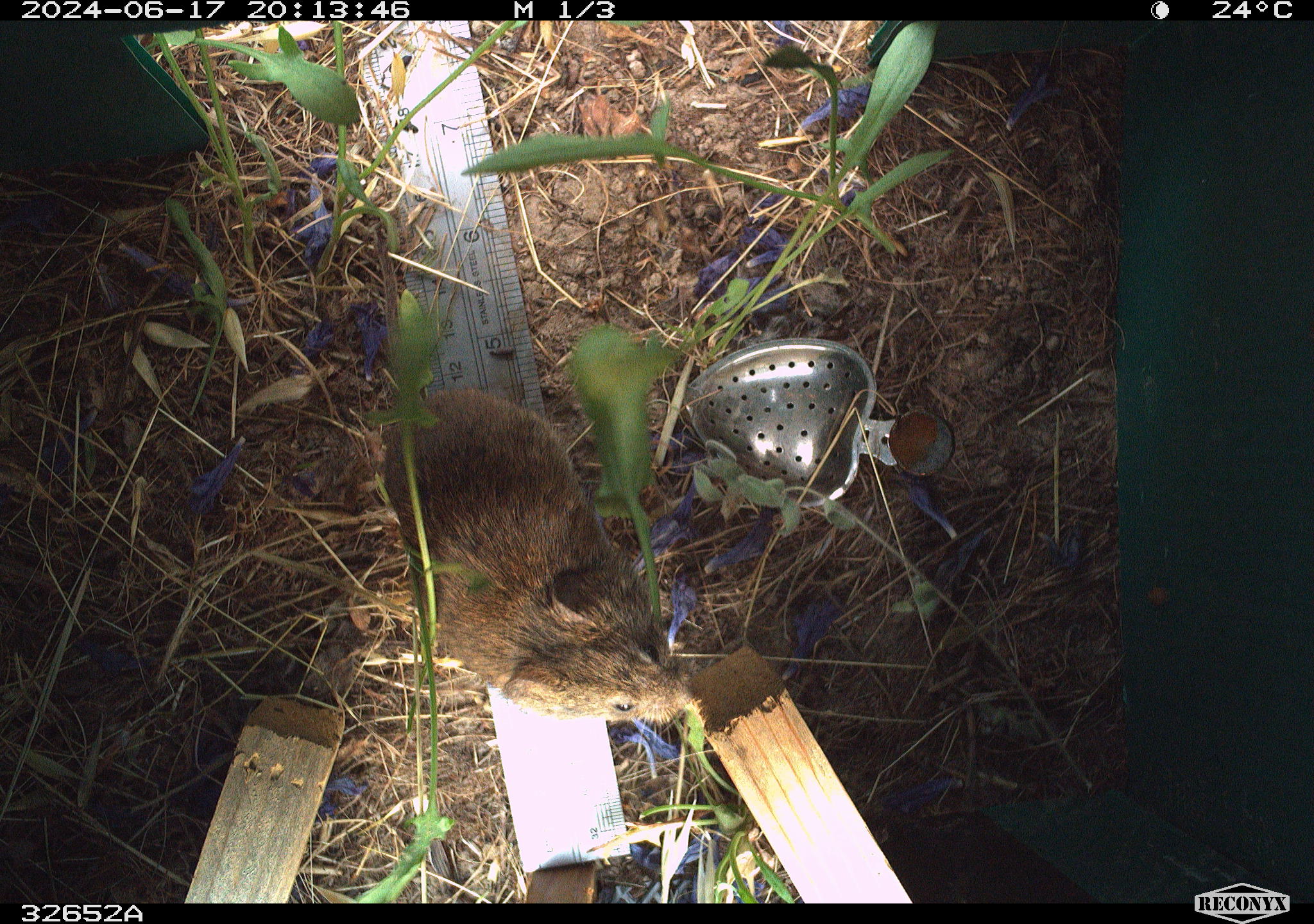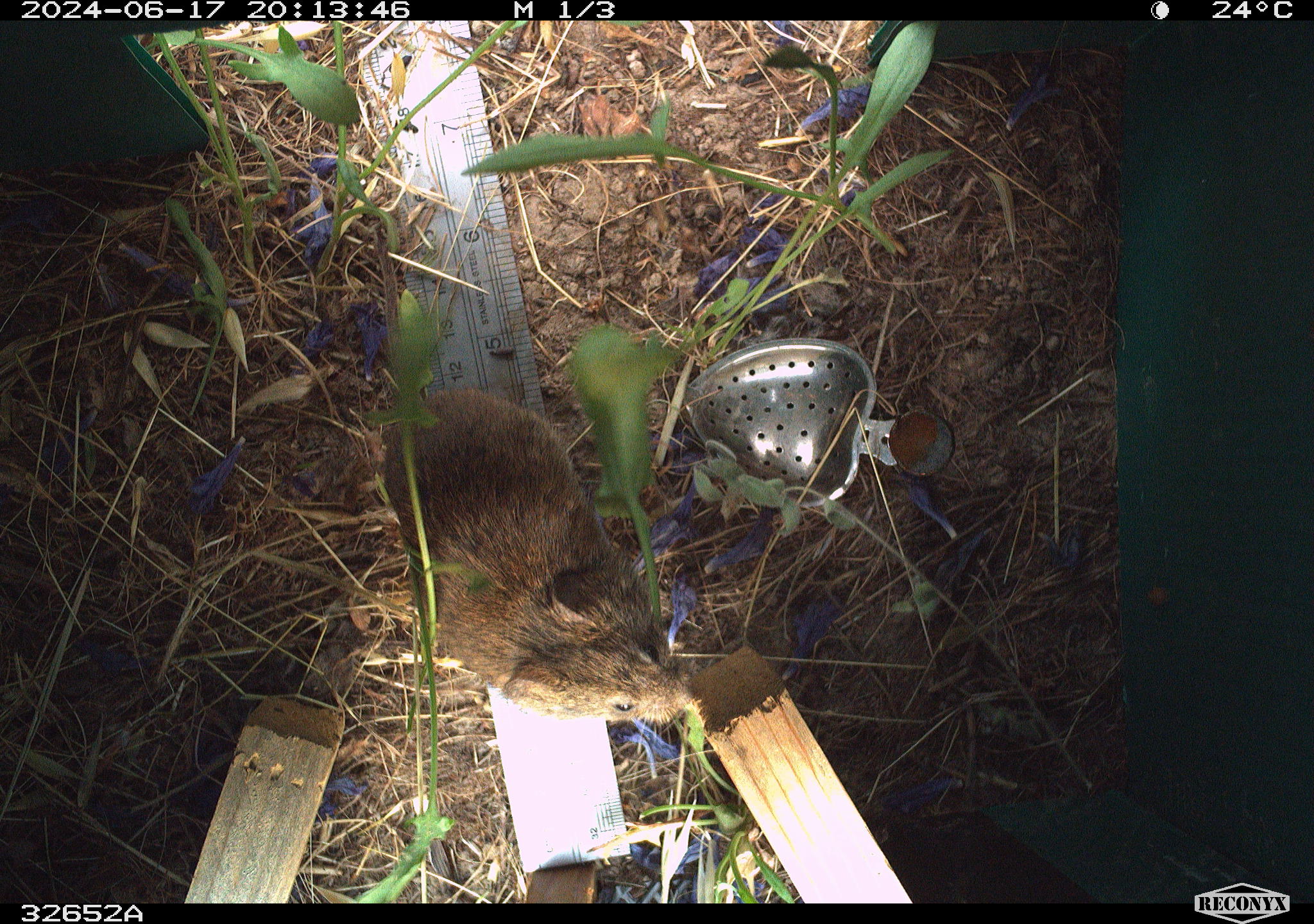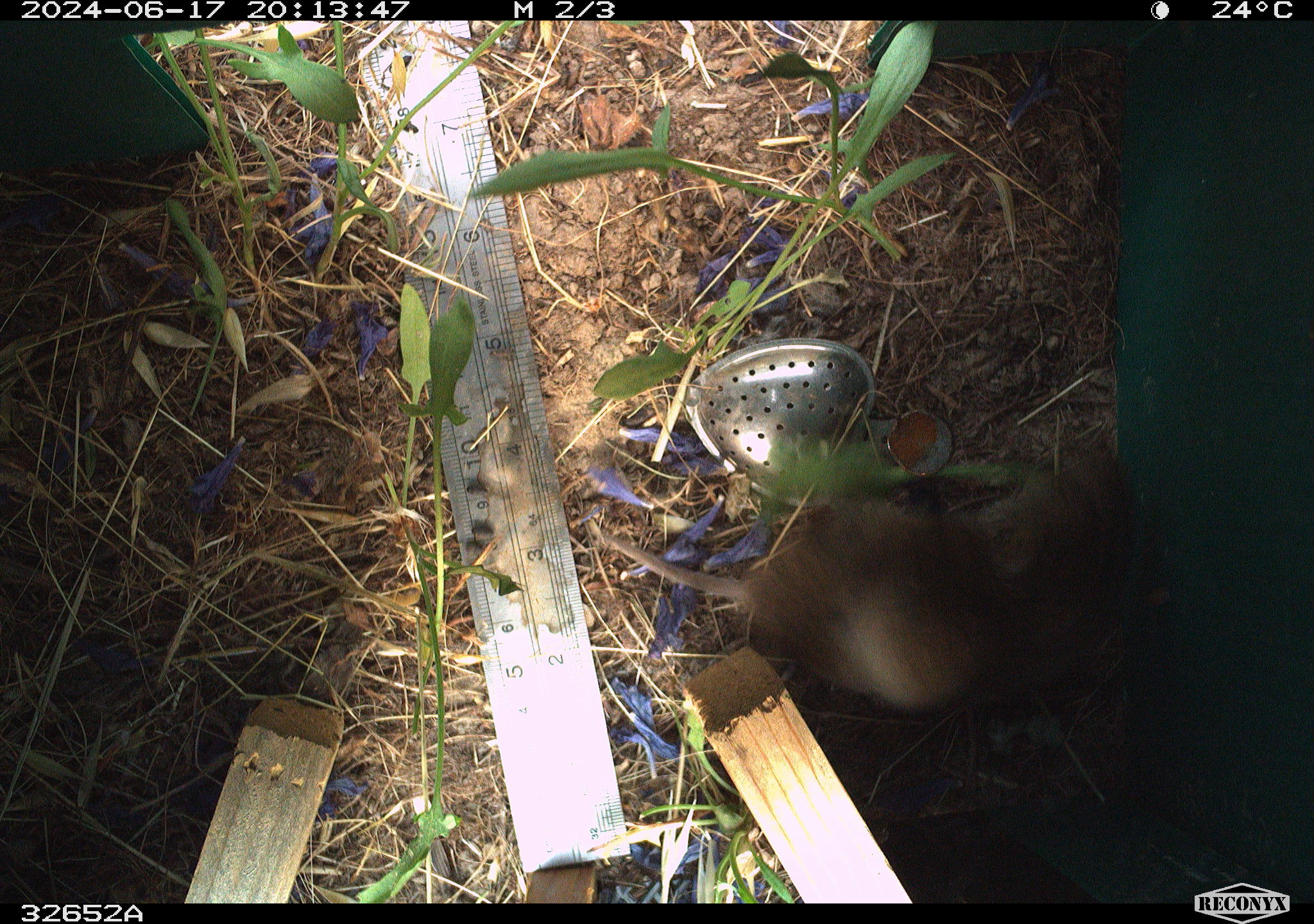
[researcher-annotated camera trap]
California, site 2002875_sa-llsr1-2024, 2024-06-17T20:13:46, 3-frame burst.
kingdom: Animalia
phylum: Chordata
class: Mammalia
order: Rodentia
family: Cricetidae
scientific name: Arvicolinae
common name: voles, lemmings, and muskrats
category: arvicolinae subfamily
Arvicolinae subfamily (voles, lemmings, and muskrats) (Arvicolinae).